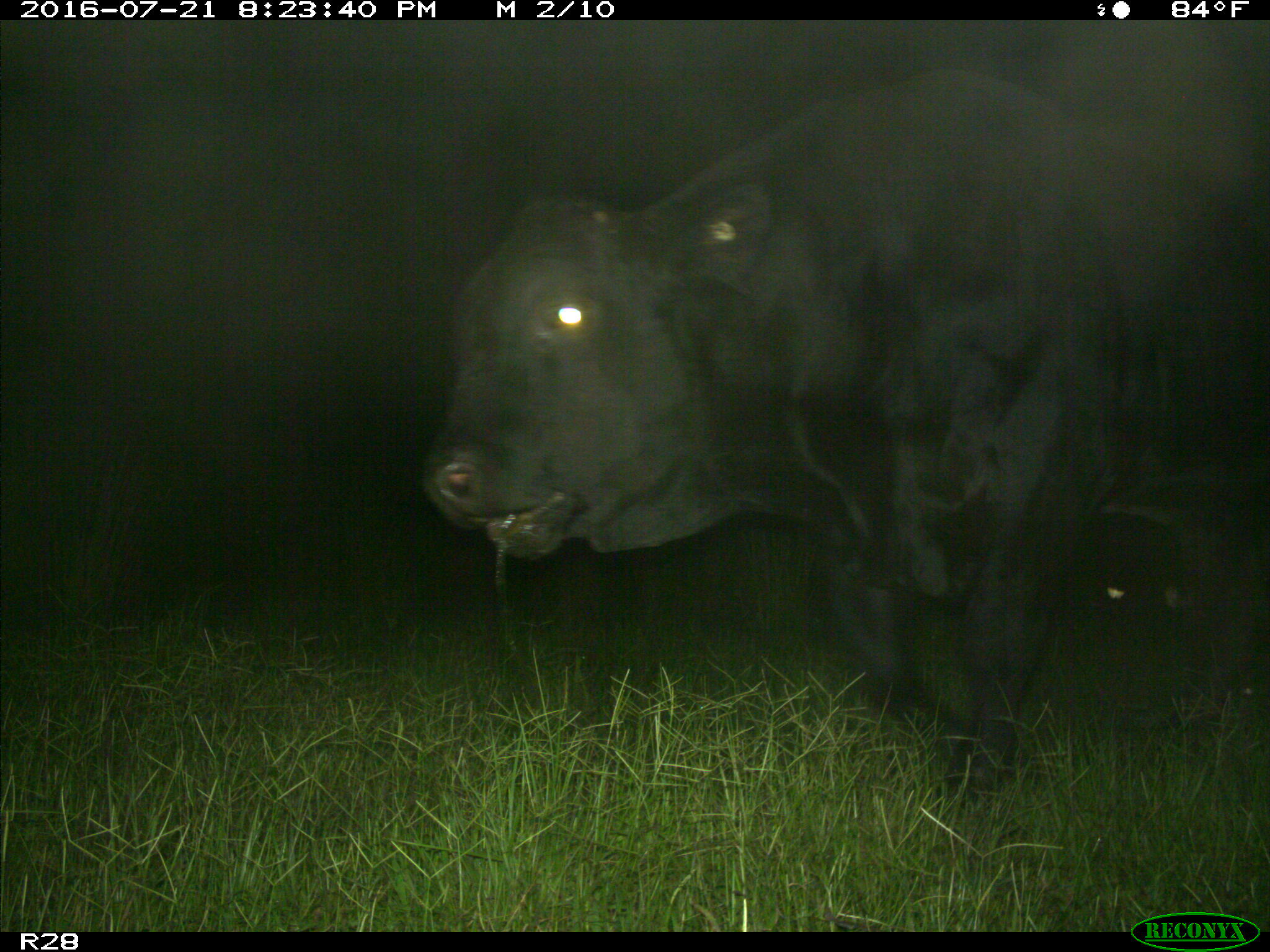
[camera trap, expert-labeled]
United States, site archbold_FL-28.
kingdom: Animalia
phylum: Chordata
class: Mammalia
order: Artiodactyla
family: Bovidae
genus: Bos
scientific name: Bos taurus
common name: domestic cow